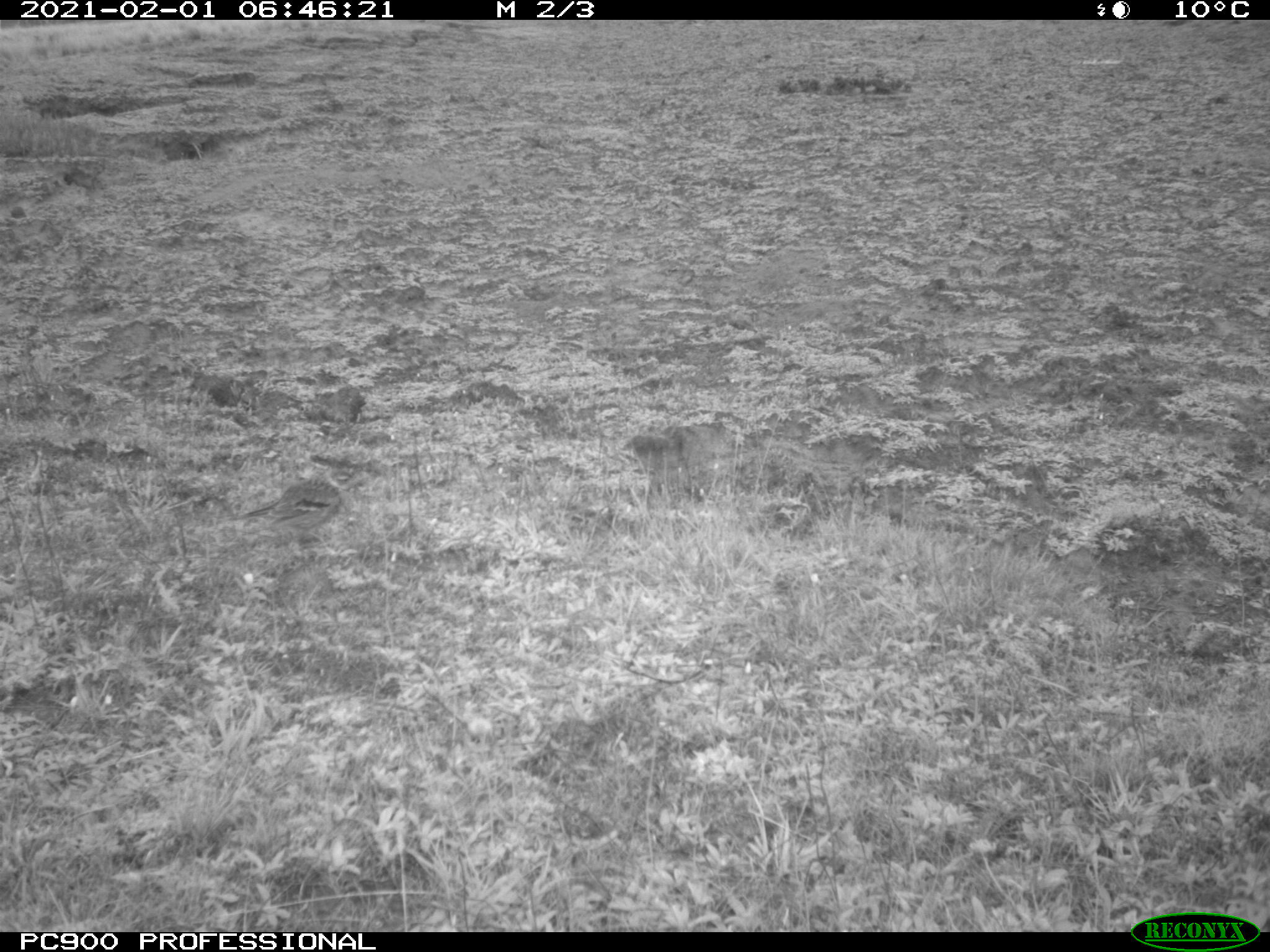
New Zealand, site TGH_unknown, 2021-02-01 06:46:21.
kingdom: Animalia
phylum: Chordata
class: Aves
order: Passeriformes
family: Motacillidae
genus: Anthus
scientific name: Anthus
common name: pipit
Pipit (Anthus).